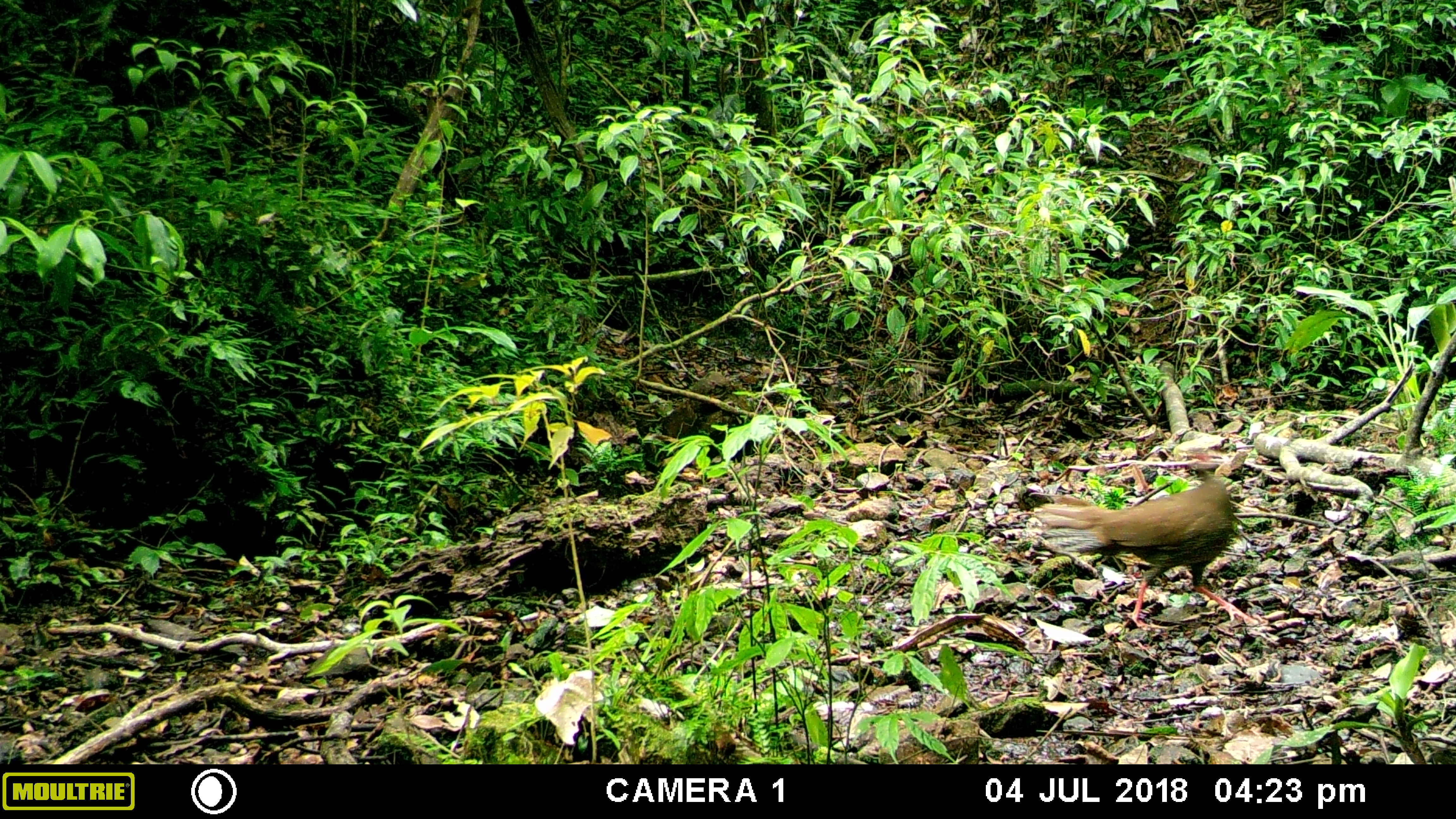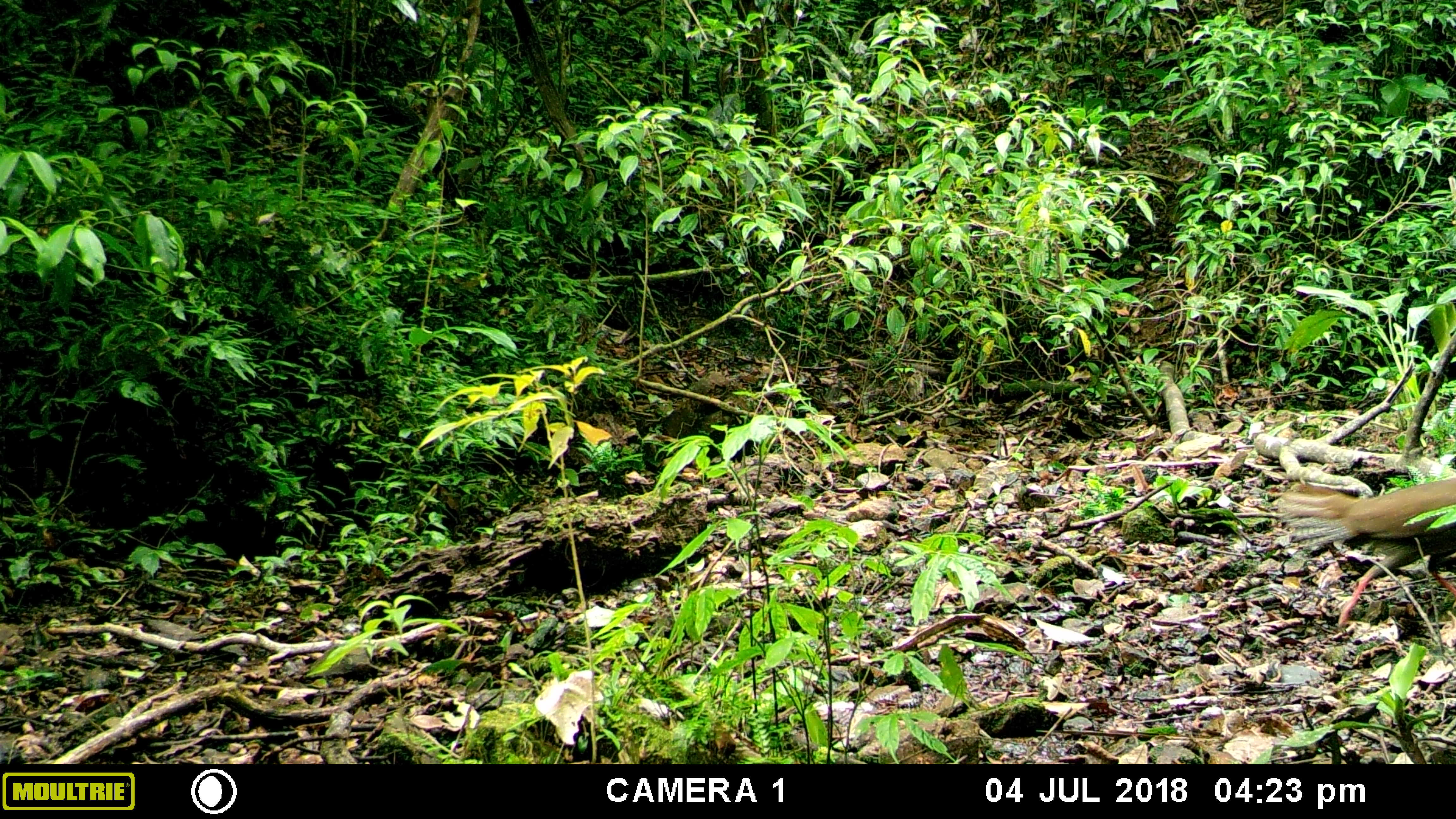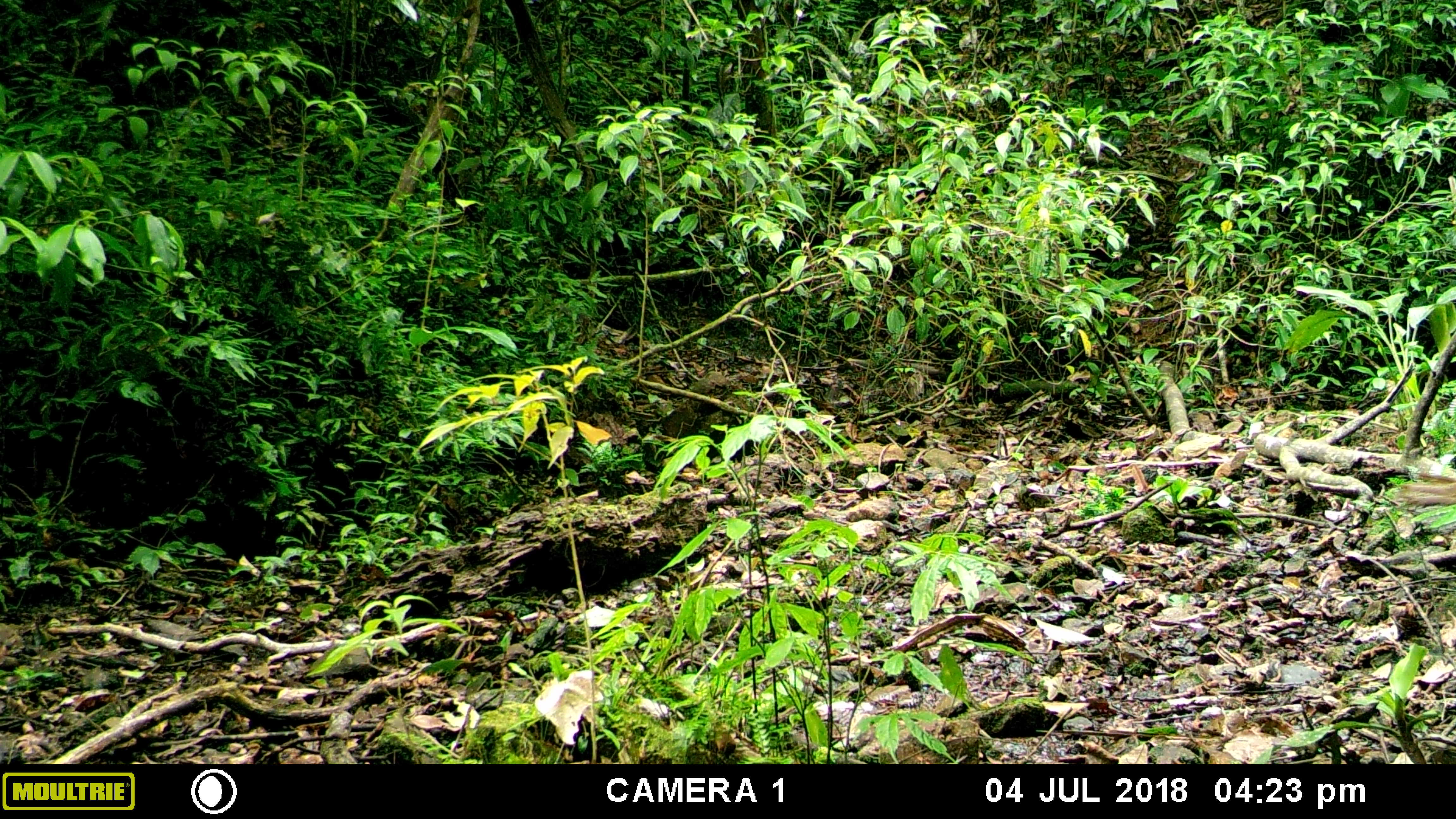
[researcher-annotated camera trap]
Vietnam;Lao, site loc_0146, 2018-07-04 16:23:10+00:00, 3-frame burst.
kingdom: Animalia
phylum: Chordata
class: Aves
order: Galliformes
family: Phasianidae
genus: Lophura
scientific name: Lophura nycthemera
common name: silver pheasant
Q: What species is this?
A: Silver pheasant (Lophura nycthemera).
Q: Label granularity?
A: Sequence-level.